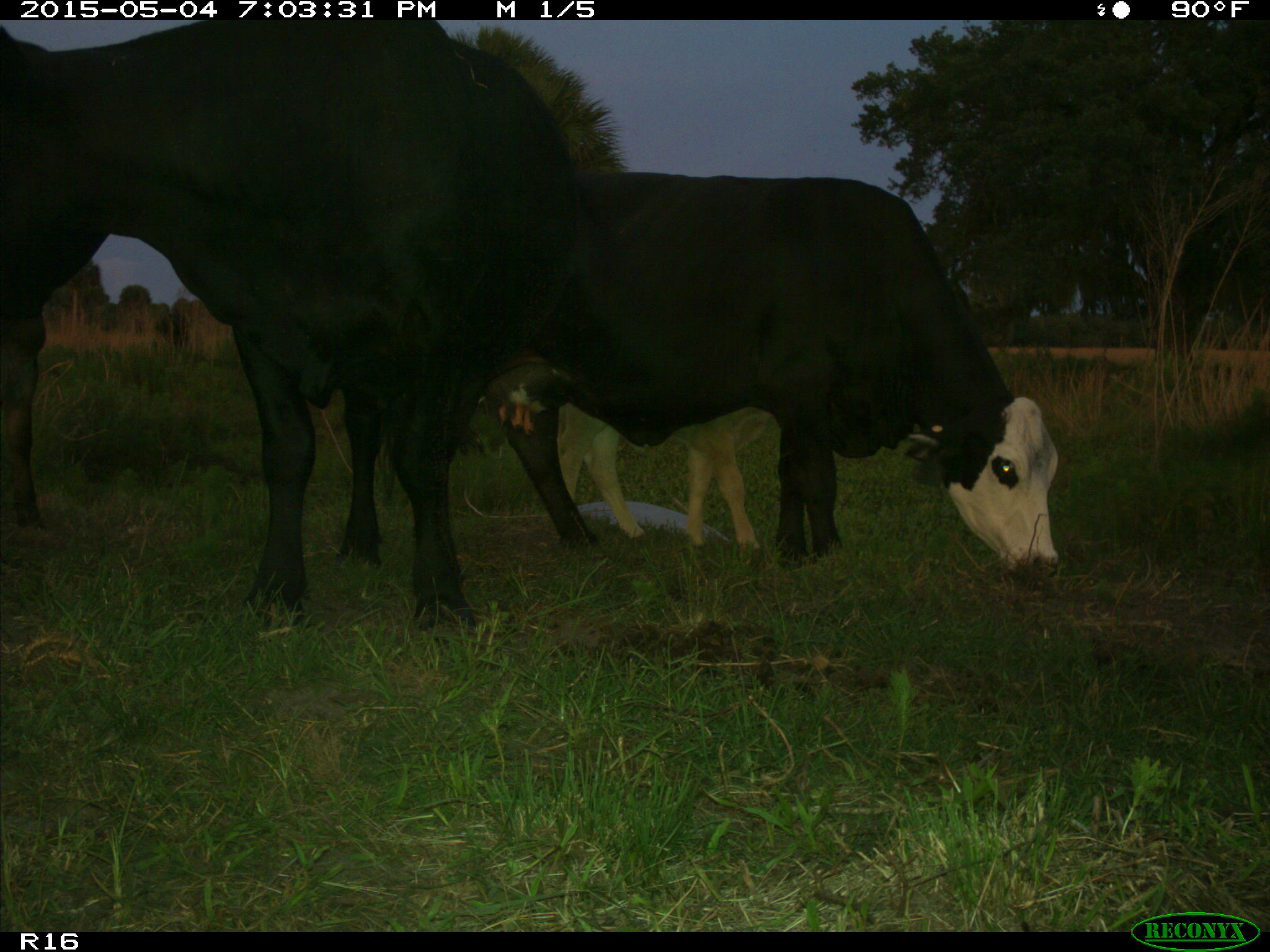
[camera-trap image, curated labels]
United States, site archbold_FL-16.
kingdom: Animalia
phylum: Chordata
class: Mammalia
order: Artiodactyla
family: Bovidae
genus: Bos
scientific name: Bos taurus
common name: domestic cow